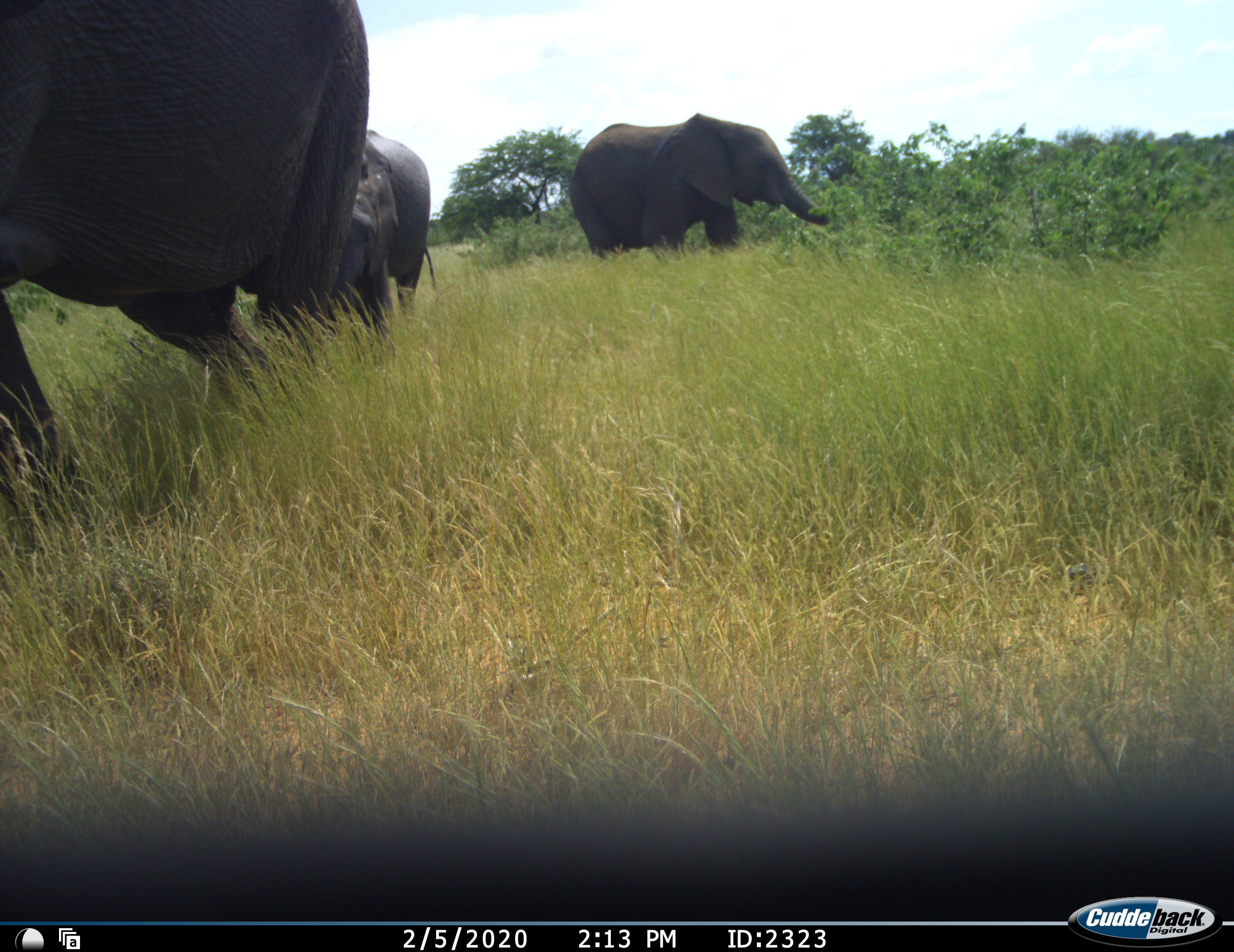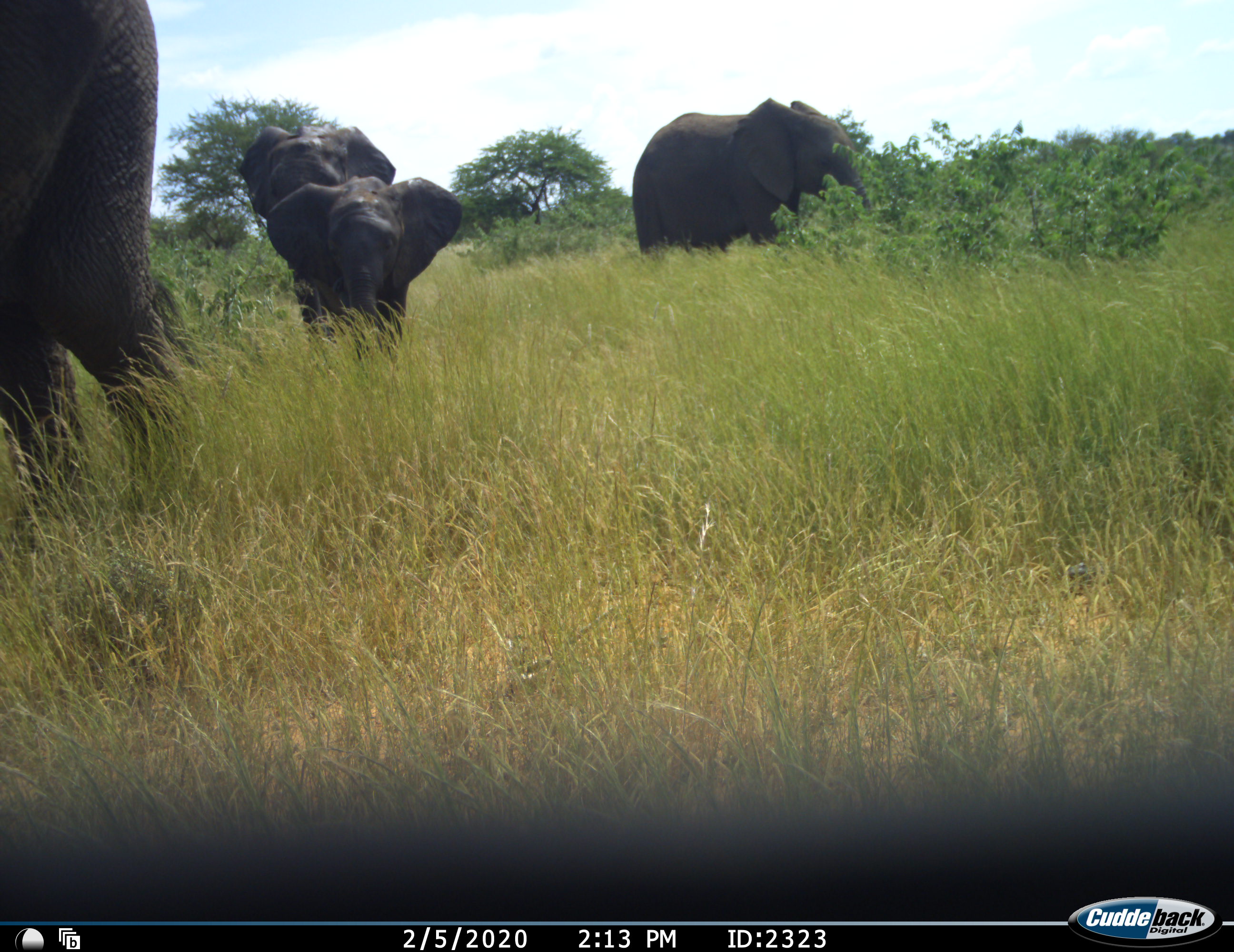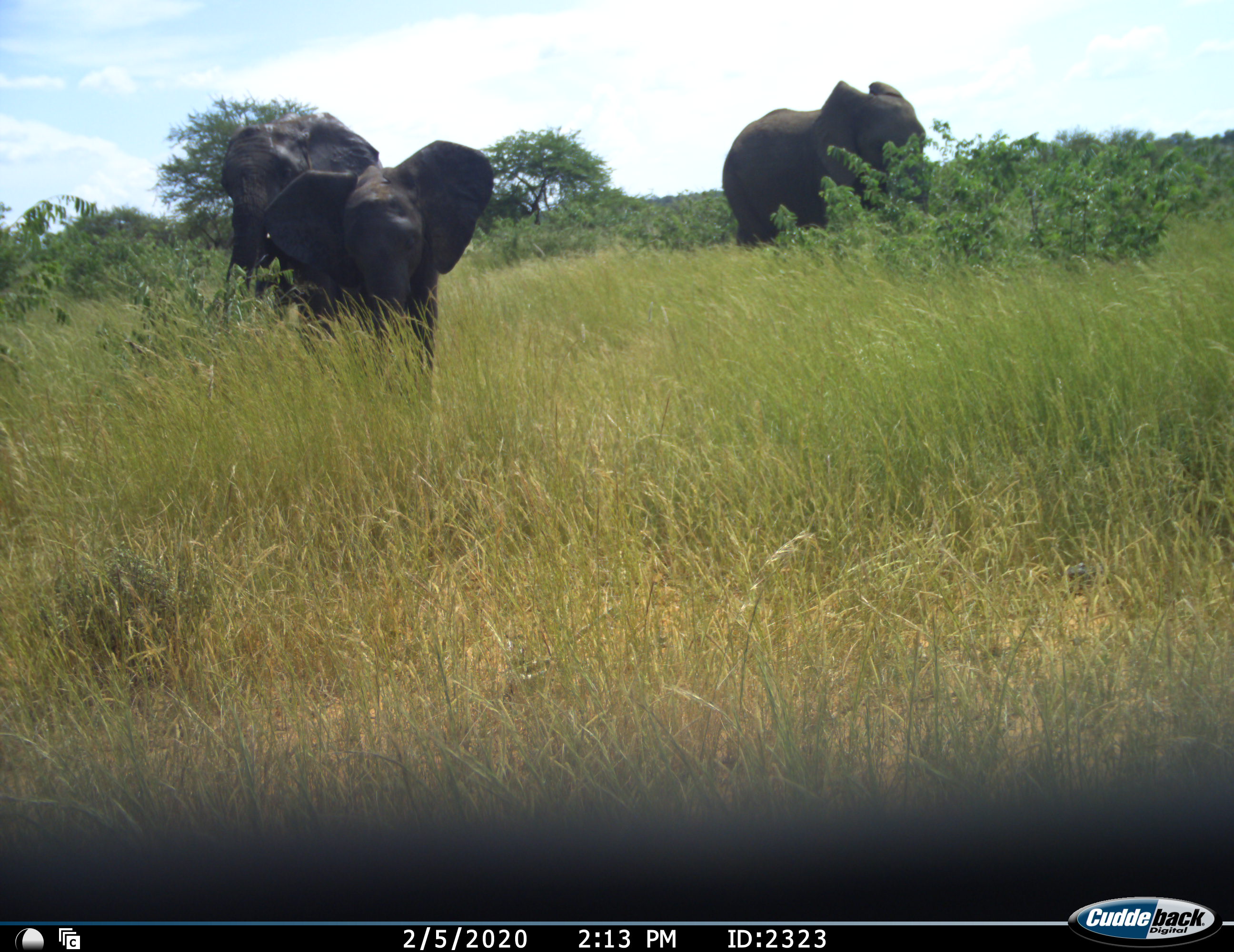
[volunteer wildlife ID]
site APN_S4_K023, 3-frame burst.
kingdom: Animalia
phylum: Chordata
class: Mammalia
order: Proboscidea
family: Elephantidae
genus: Loxodonta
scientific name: Loxodonta africana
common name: african bush elephant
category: elephant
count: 4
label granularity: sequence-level